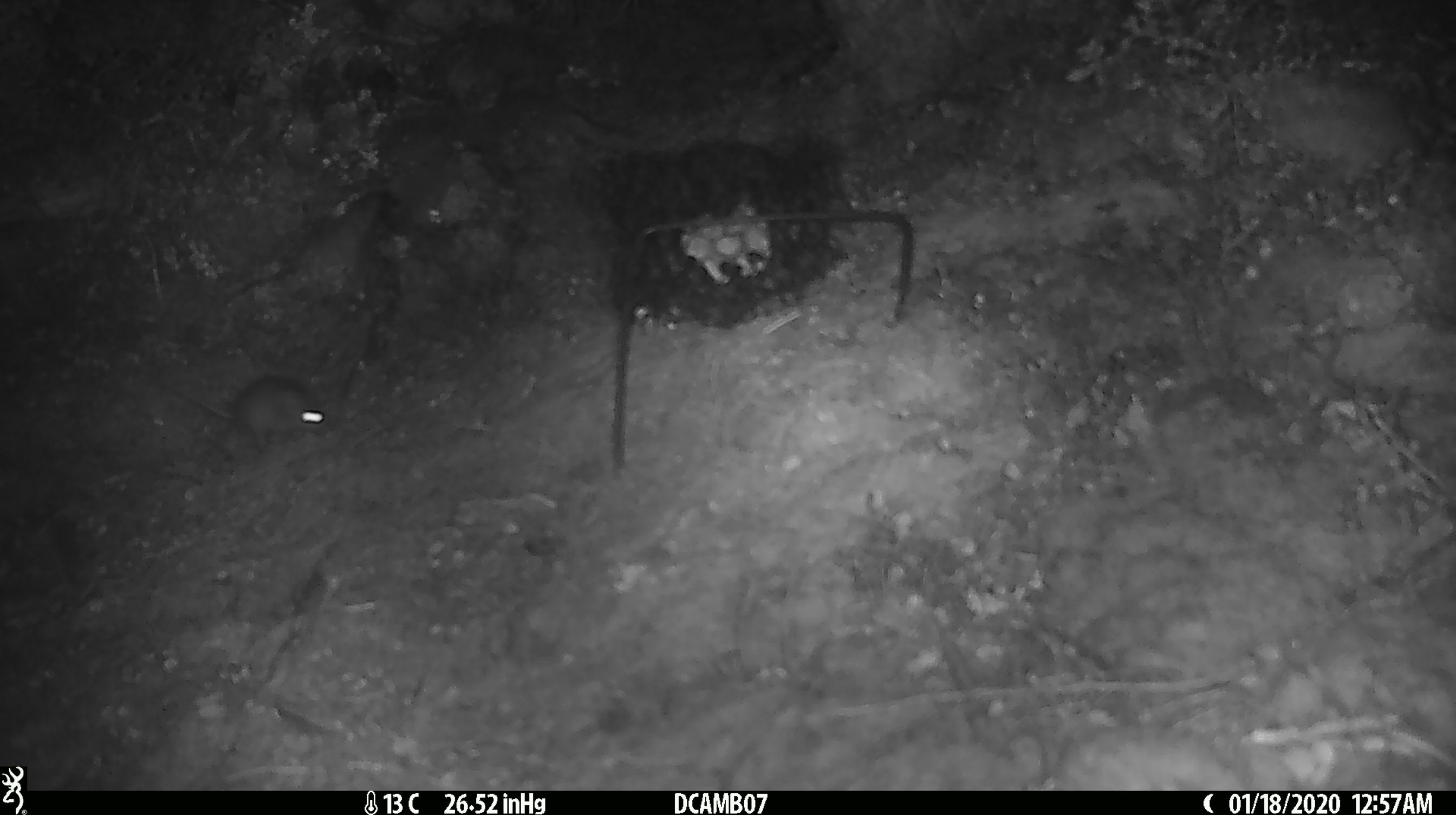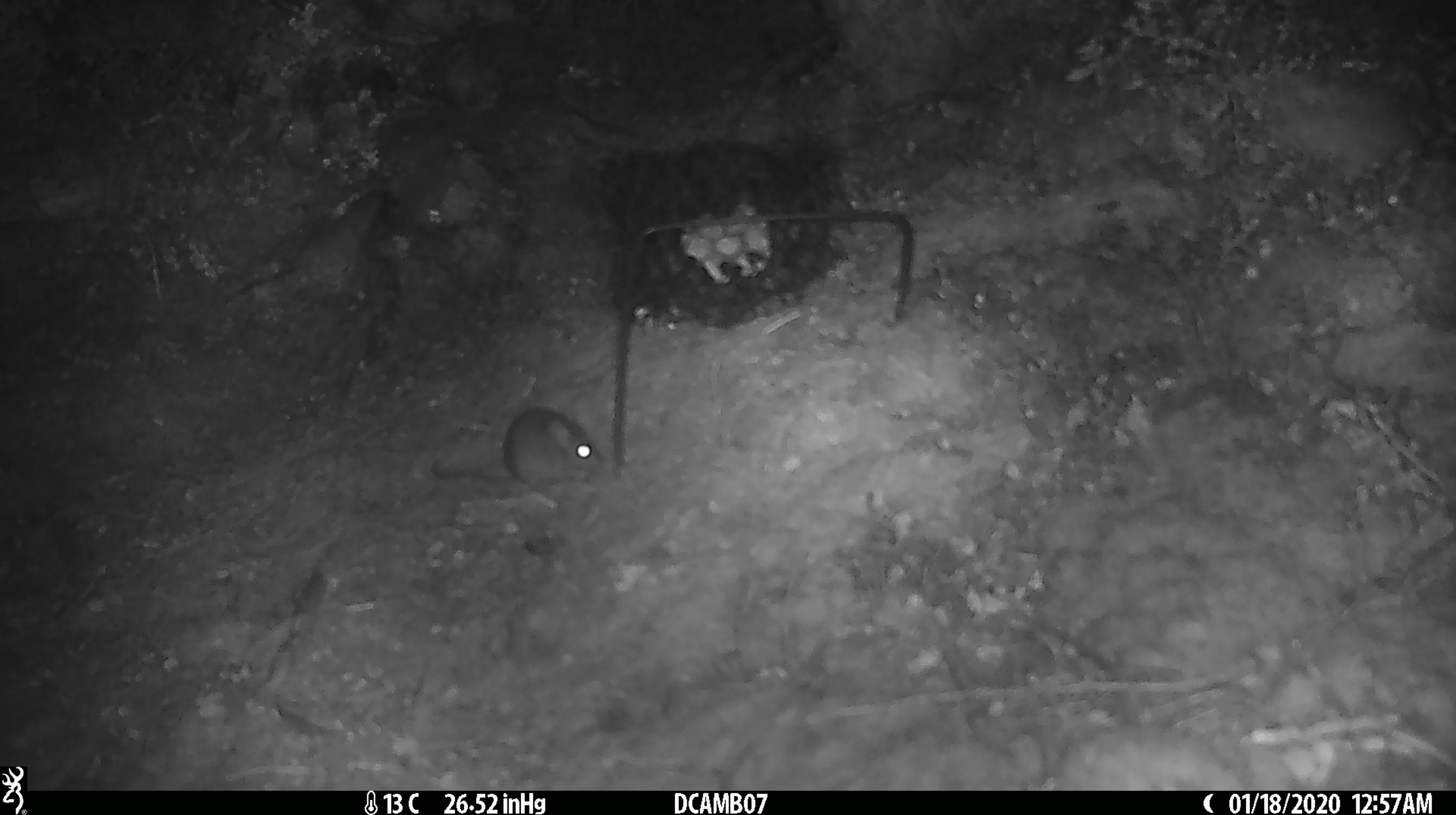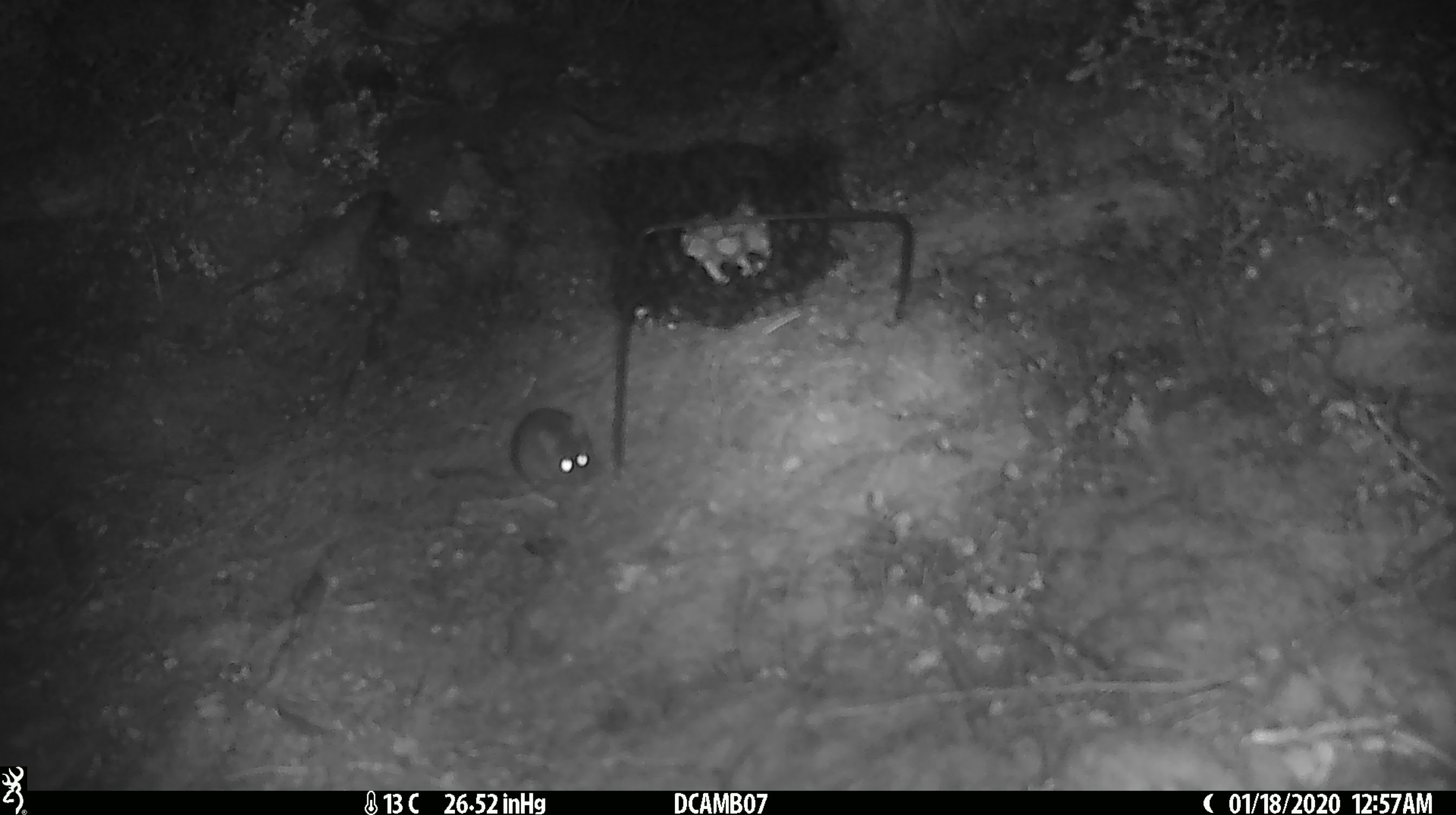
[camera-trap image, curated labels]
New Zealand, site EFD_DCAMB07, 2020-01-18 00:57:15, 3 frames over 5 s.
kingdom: Animalia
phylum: Chordata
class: Mammalia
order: Rodentia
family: Muridae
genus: Mus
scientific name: Mus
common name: mouse